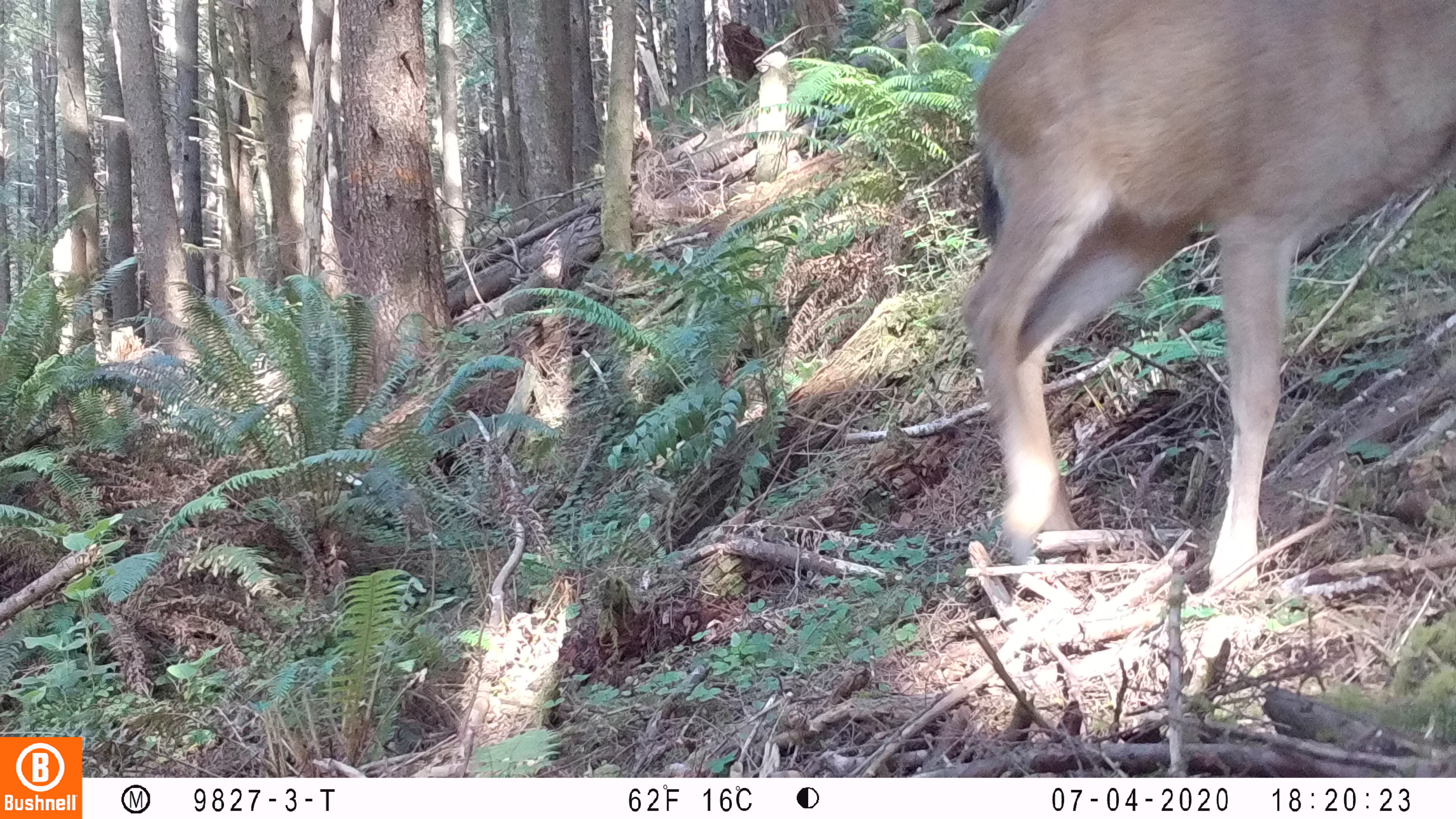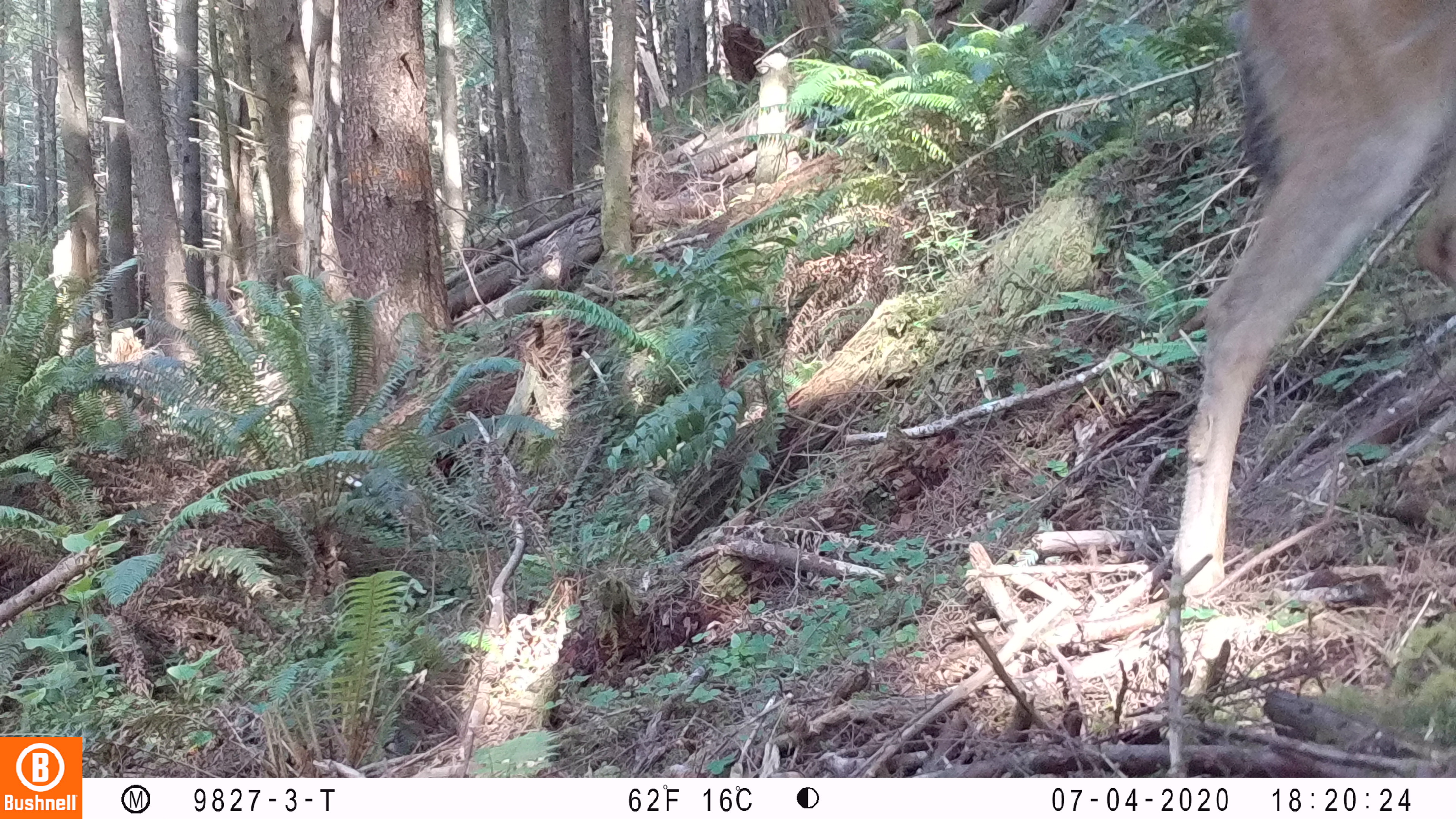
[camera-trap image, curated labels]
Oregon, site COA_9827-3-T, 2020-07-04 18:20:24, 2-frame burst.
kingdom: Animalia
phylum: Chordata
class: Mammalia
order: Artiodactyla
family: Cervidae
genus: Odocoileus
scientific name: Odocoileus hemionus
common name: black-tailed deer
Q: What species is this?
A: Black-tailed deer (Odocoileus hemionus).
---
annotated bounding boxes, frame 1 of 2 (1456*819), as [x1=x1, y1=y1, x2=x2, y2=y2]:
black-tailed deer: [x1=948, y1=0, x2=1455, y2=605]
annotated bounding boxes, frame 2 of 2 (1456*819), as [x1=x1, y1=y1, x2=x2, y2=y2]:
black-tailed deer: [x1=1157, y1=1, x2=1455, y2=617]